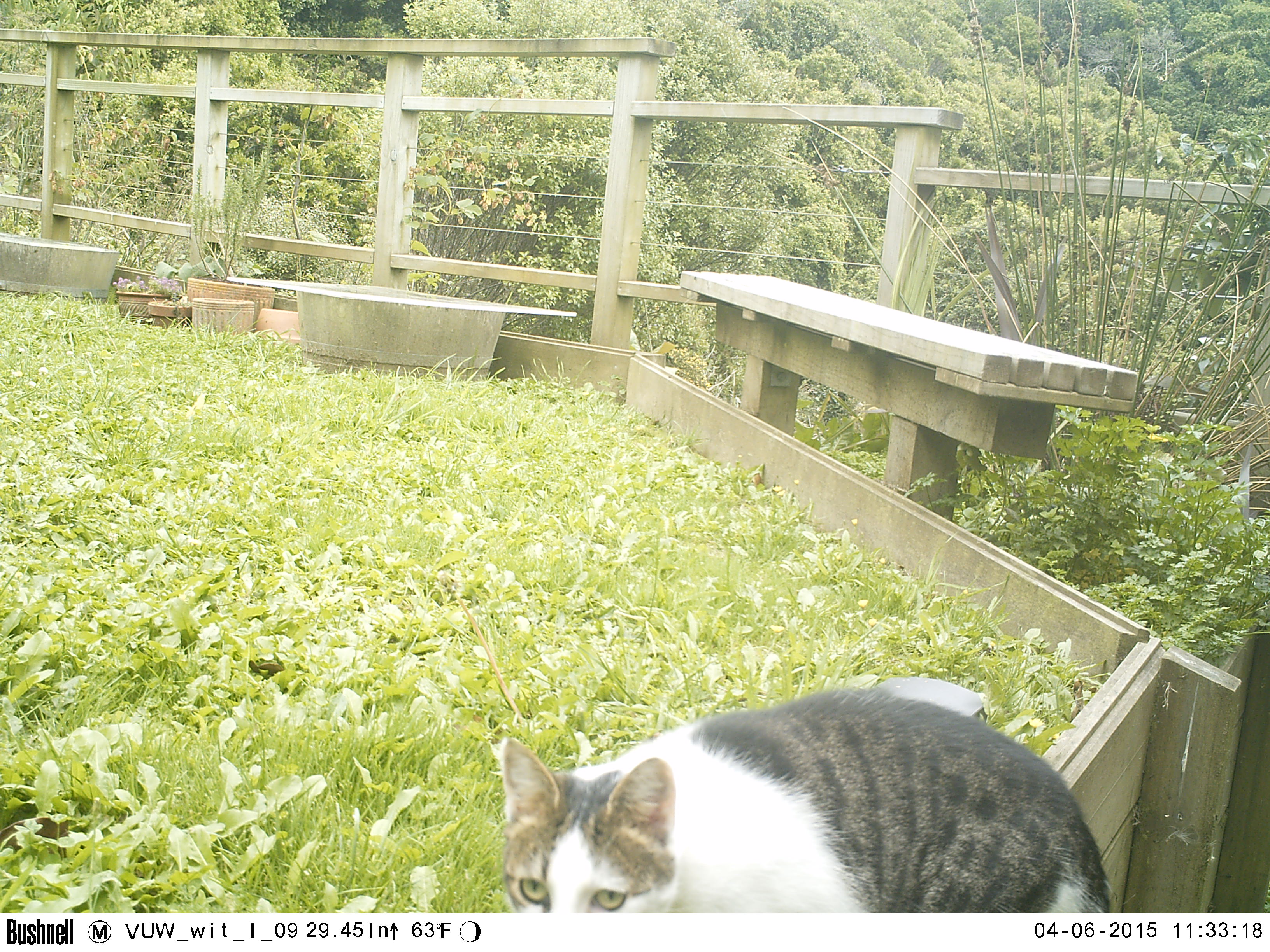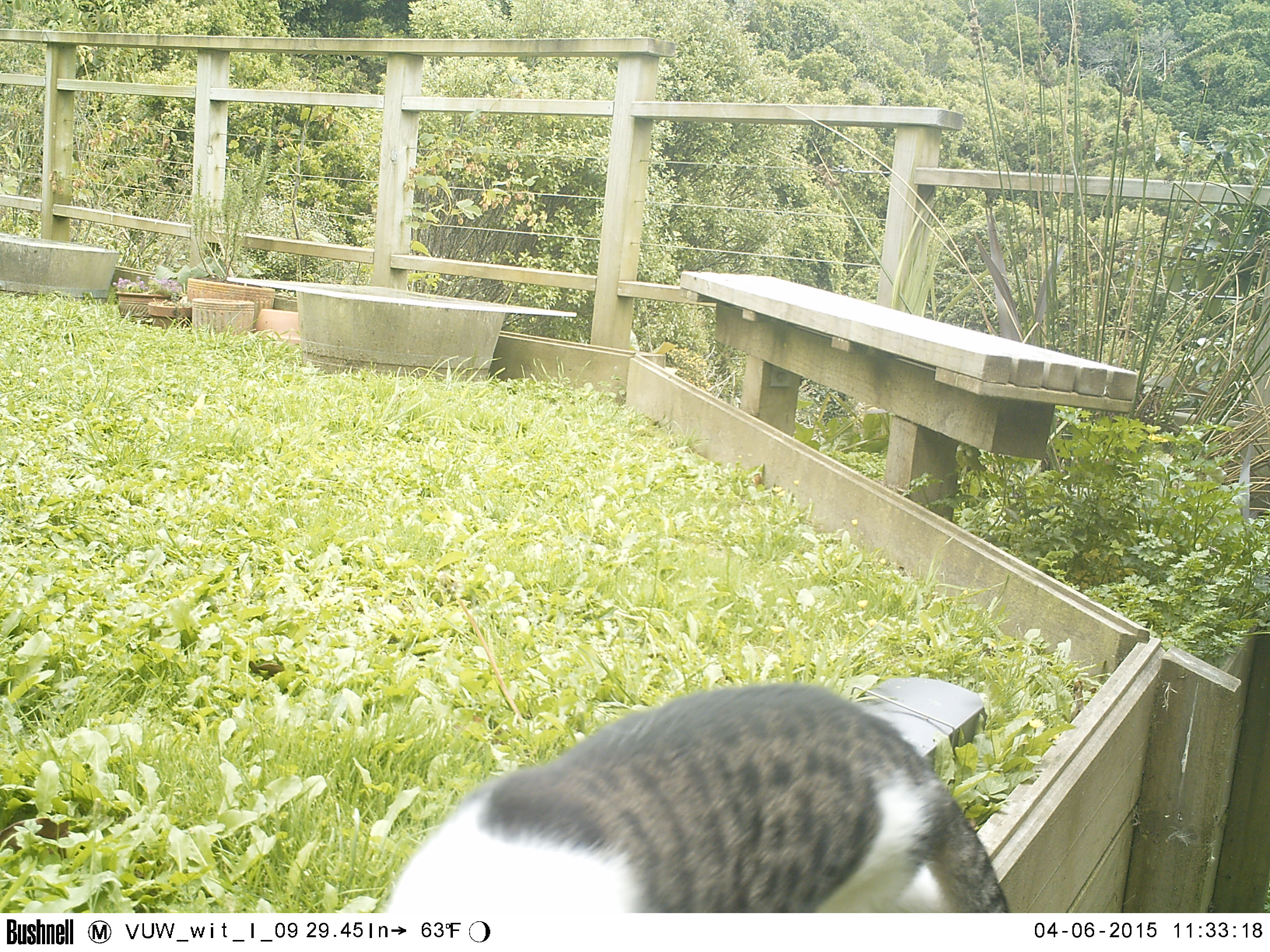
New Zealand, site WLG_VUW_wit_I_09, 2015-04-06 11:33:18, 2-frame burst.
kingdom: Animalia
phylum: Chordata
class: Mammalia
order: Carnivora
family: Felidae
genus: Felis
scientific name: Felis catus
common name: domestic cat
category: cat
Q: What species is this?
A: Cat (domestic cat) (Felis catus).